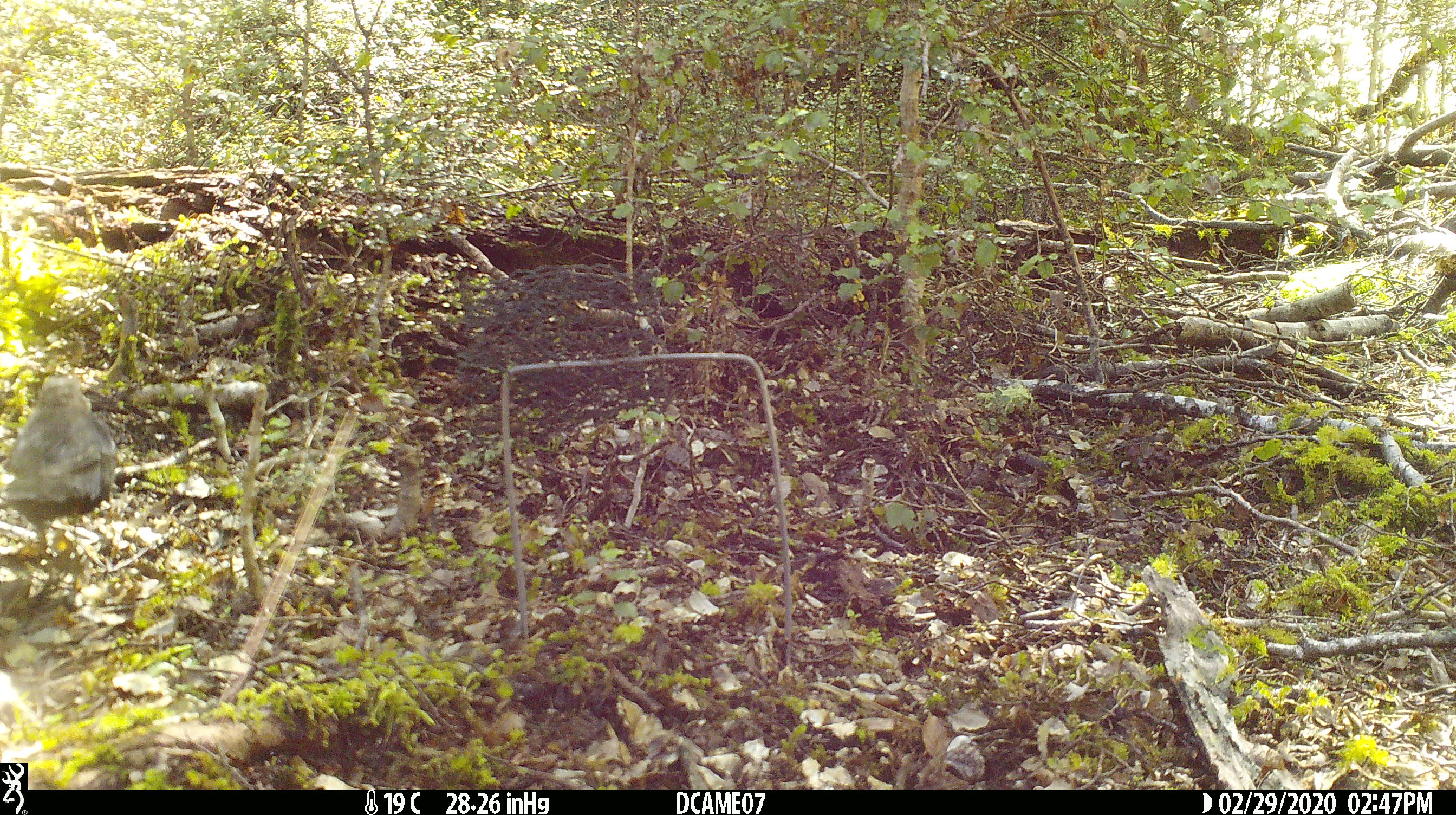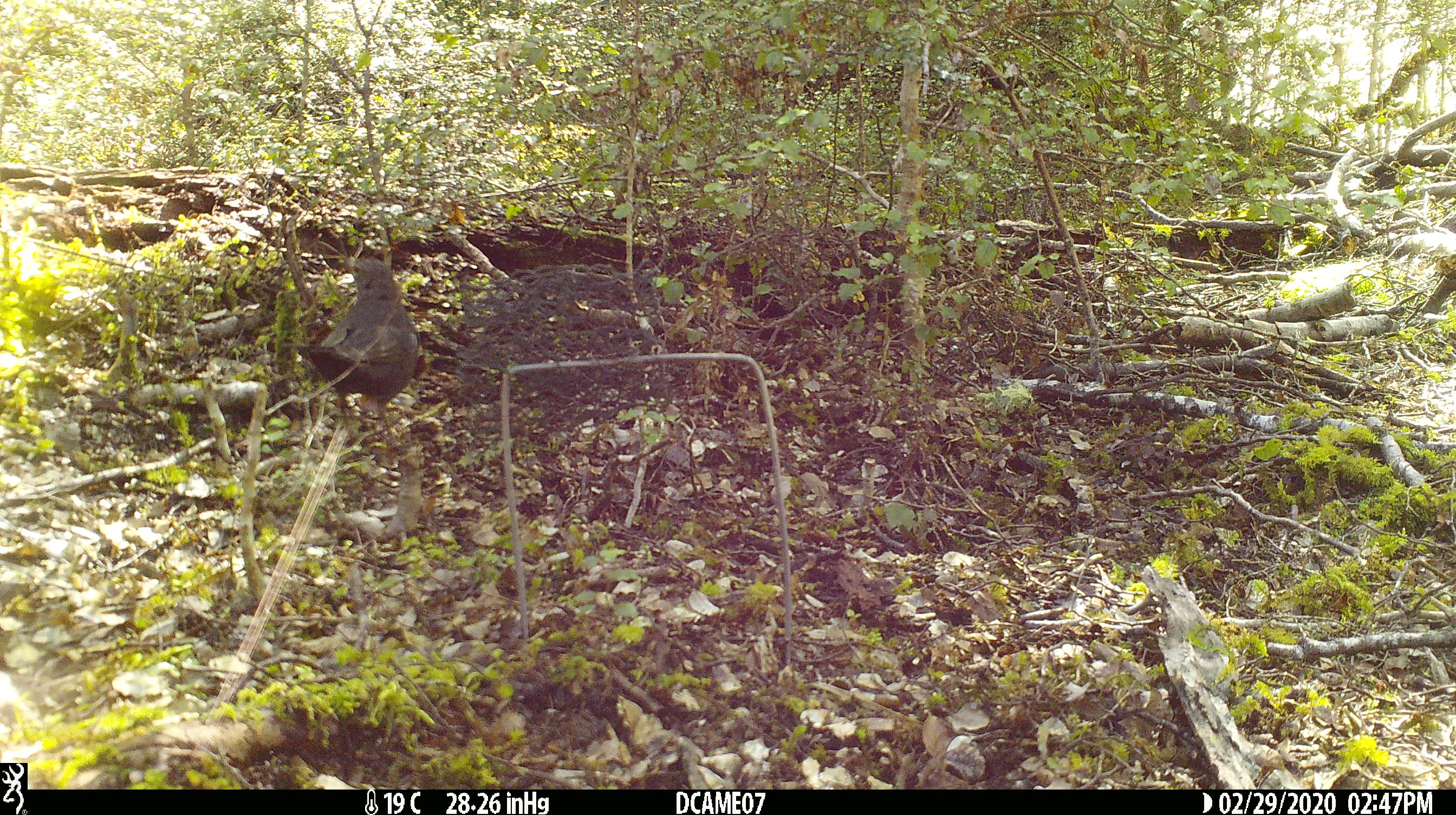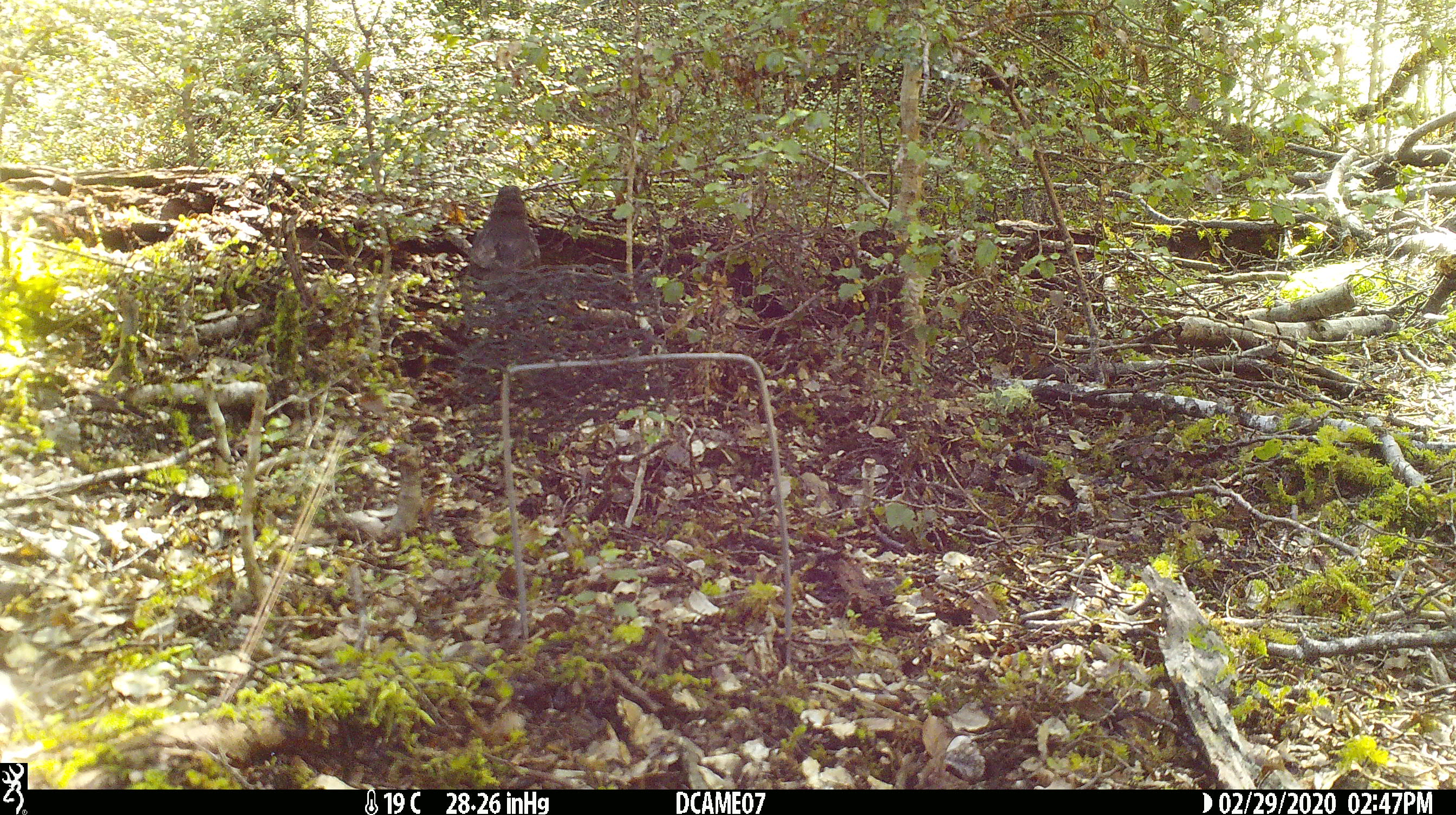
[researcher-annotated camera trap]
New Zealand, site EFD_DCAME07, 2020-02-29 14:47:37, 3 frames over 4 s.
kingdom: Animalia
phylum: Chordata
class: Aves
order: Passeriformes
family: Turdidae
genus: Turdus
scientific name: Turdus merula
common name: eurasian blackbird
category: blackbird